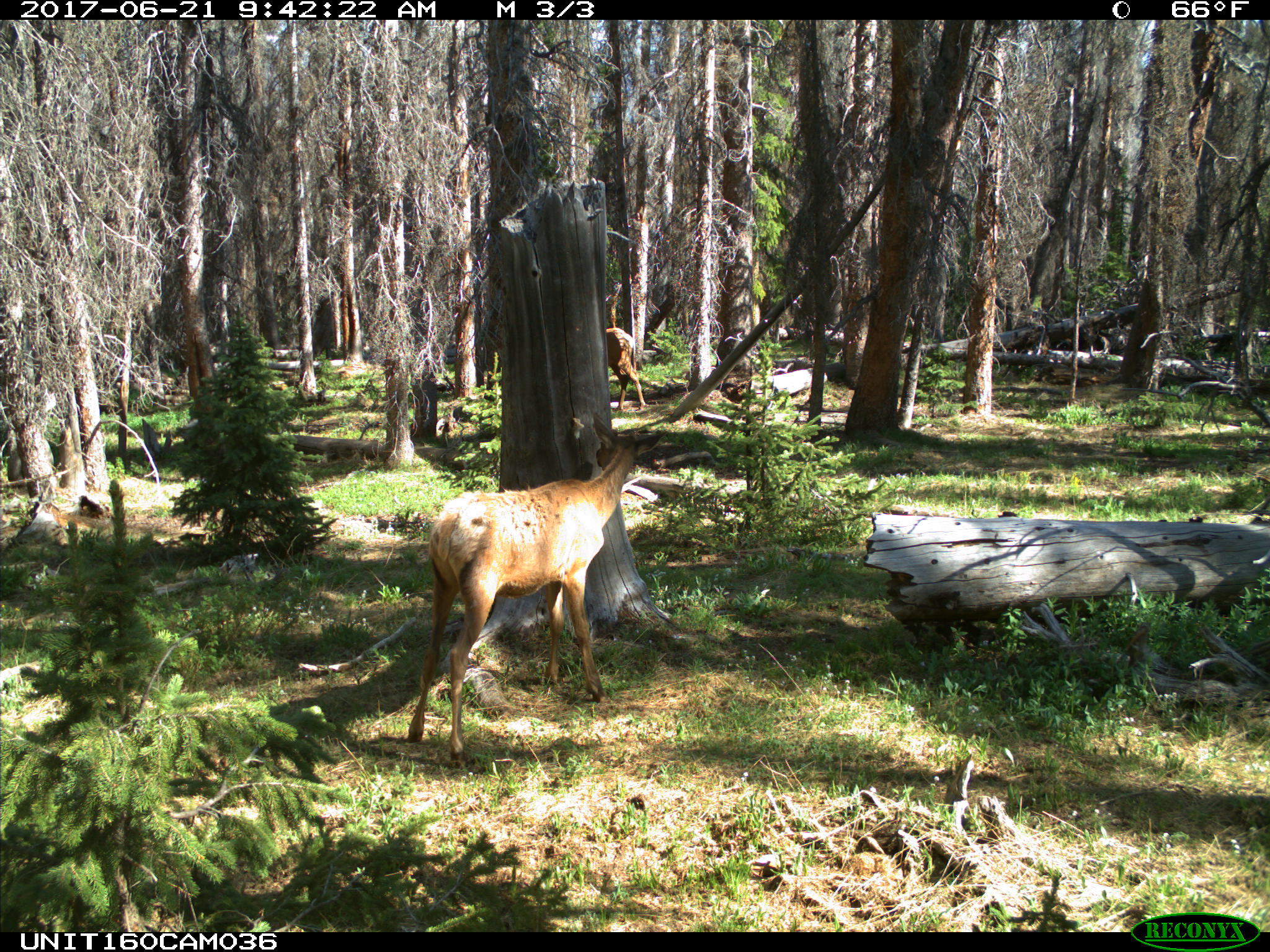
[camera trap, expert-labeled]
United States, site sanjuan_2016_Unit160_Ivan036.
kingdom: Animalia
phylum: Chordata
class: Mammalia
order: Artiodactyla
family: Cervidae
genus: Cervus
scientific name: Cervus elaphus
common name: red deer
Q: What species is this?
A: Cervus elaphus (red deer).